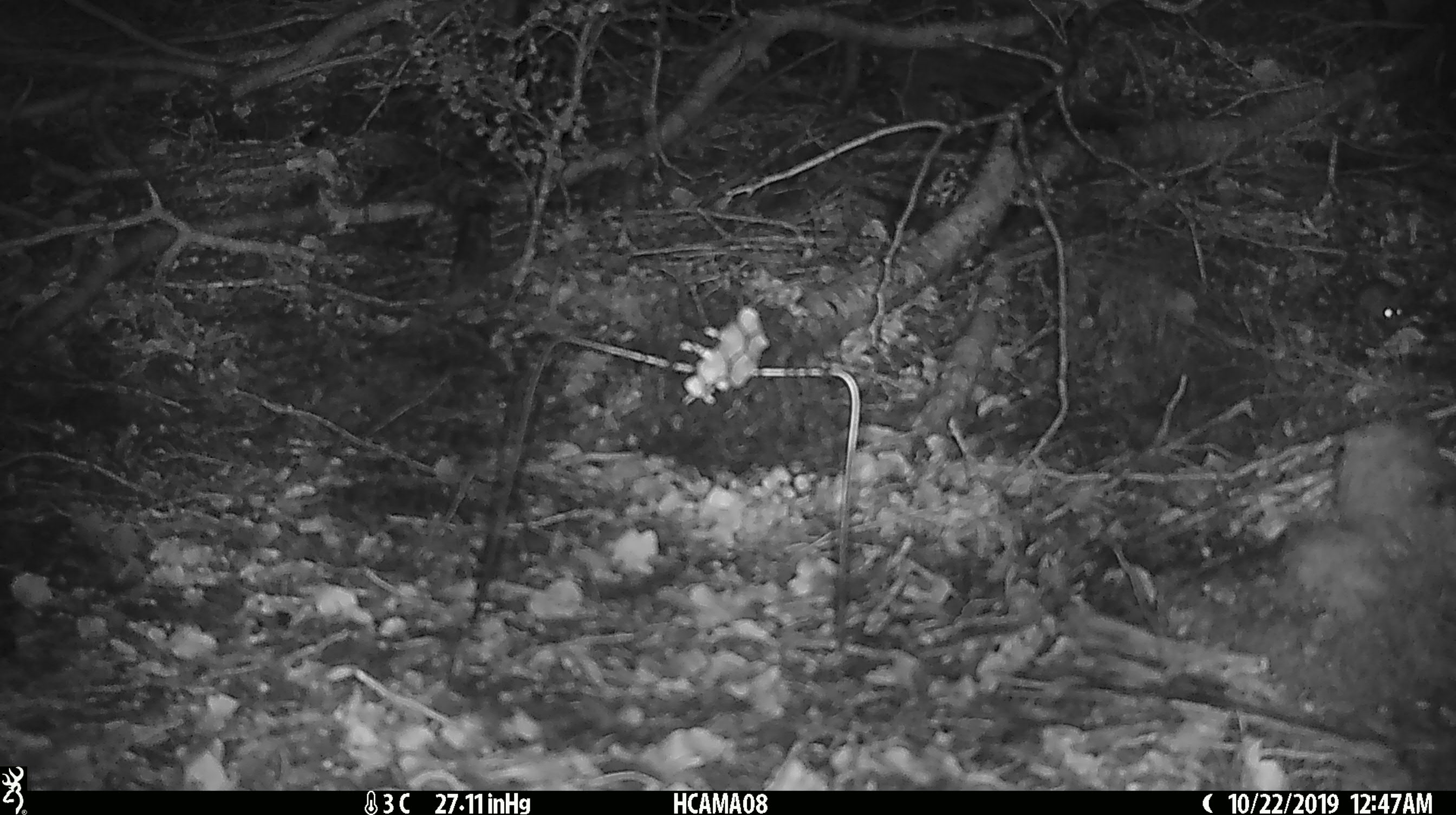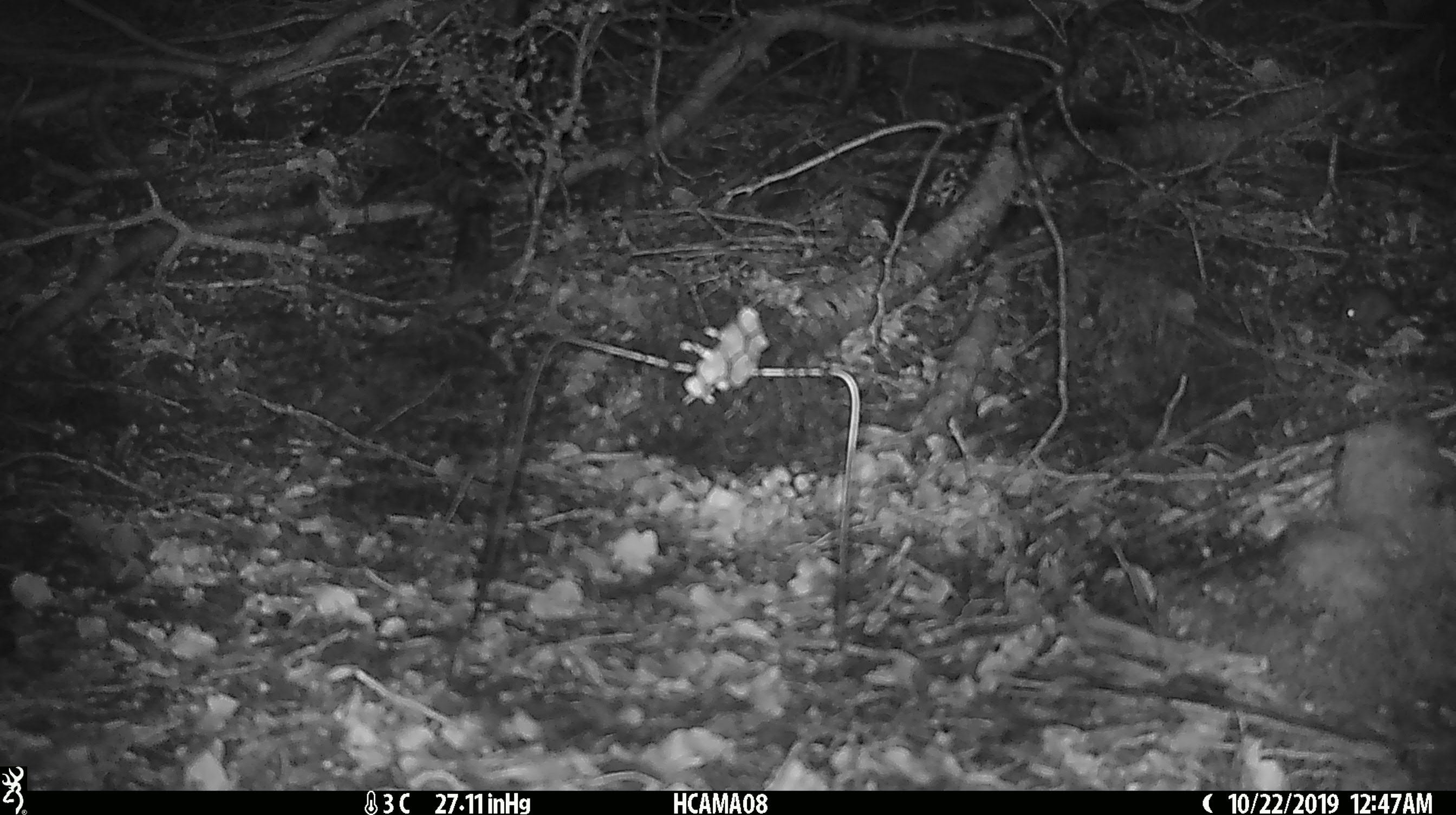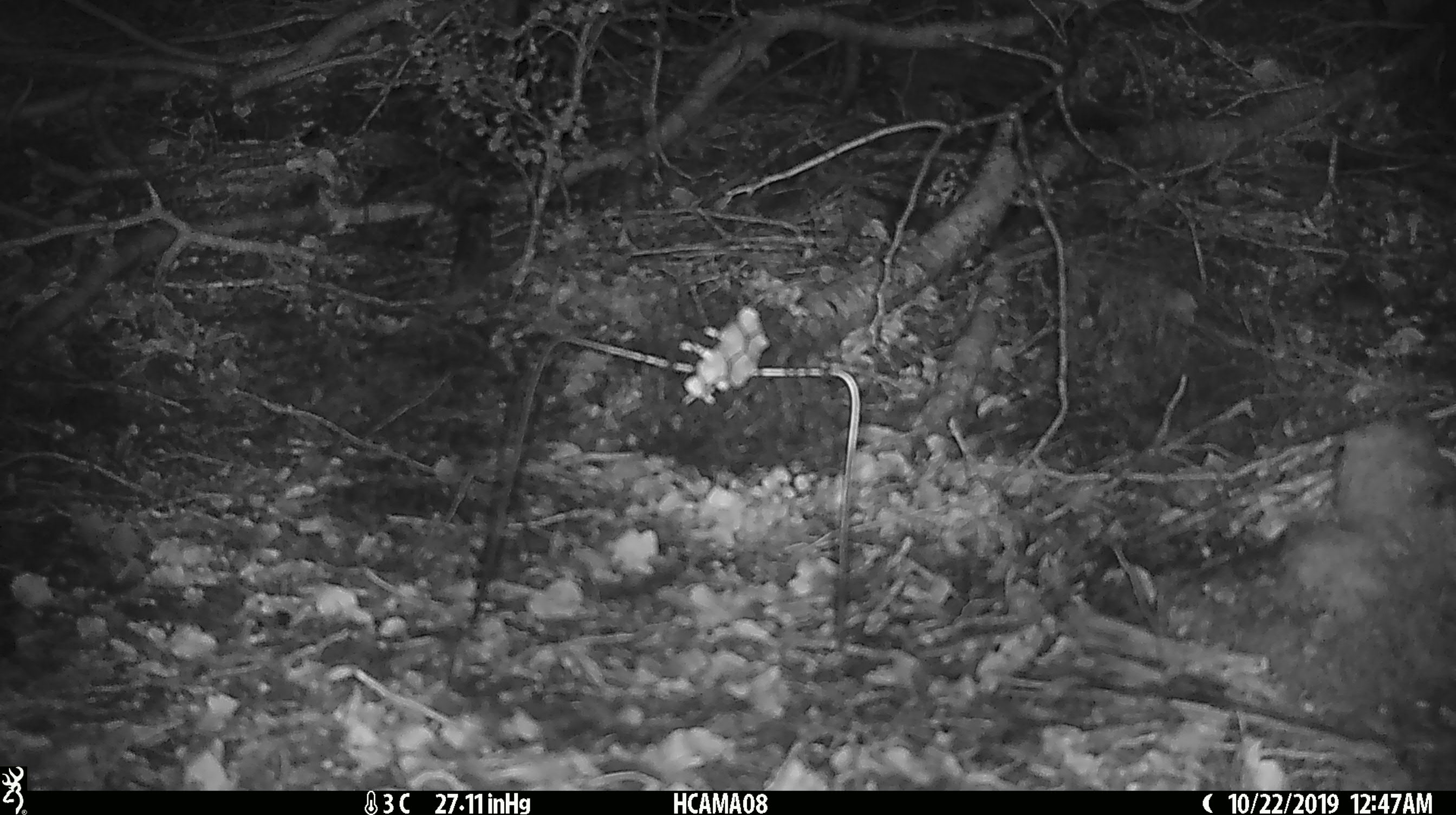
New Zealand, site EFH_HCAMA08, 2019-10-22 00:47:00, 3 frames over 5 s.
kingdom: Animalia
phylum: Chordata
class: Mammalia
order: Rodentia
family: Muridae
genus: Mus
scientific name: Mus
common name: mouse